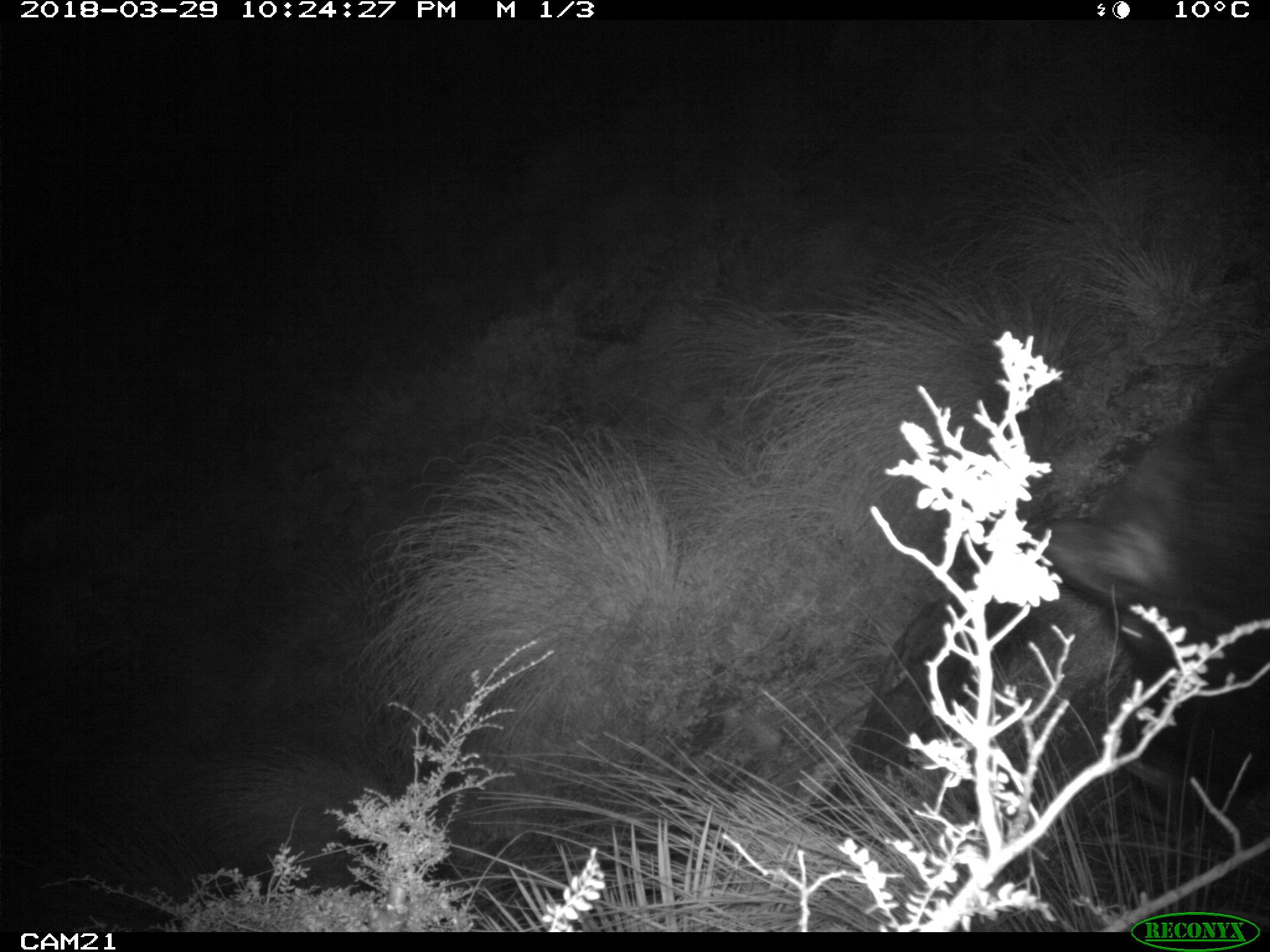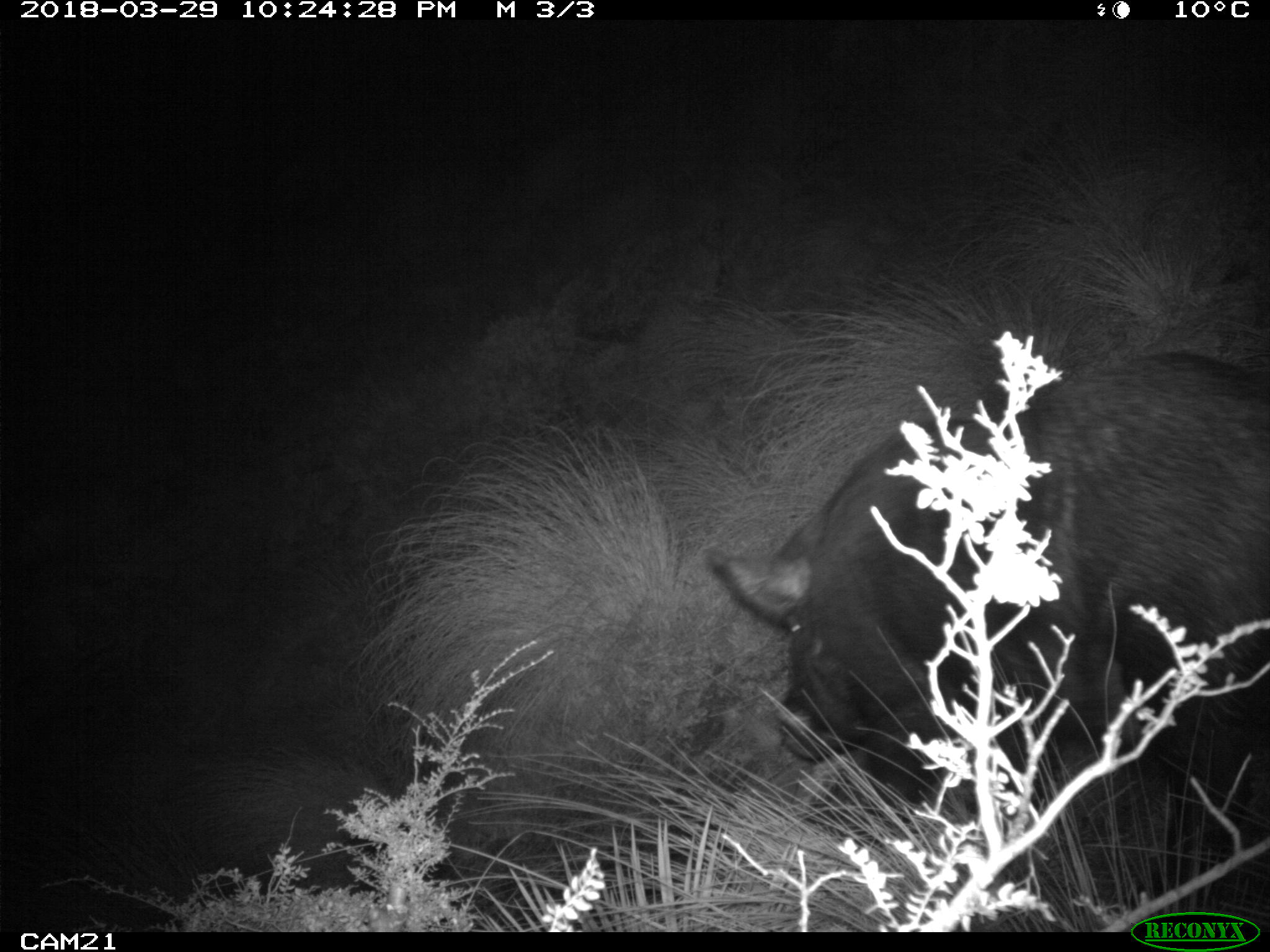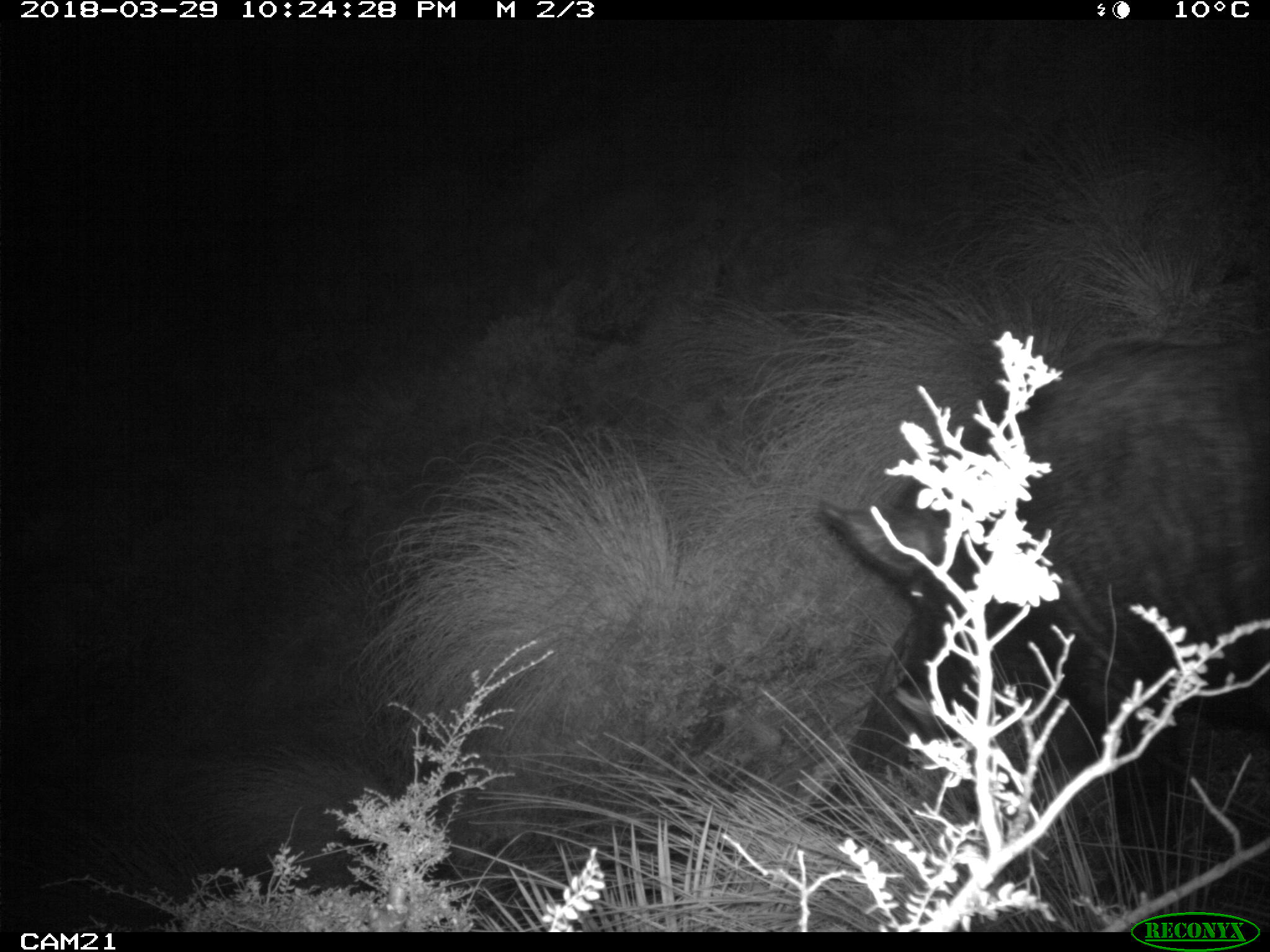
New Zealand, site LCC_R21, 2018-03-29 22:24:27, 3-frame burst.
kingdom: Animalia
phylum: Chordata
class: Mammalia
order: Artiodactyla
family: Suidae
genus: Sus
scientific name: Sus scrofa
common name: pig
Pig (Sus scrofa).